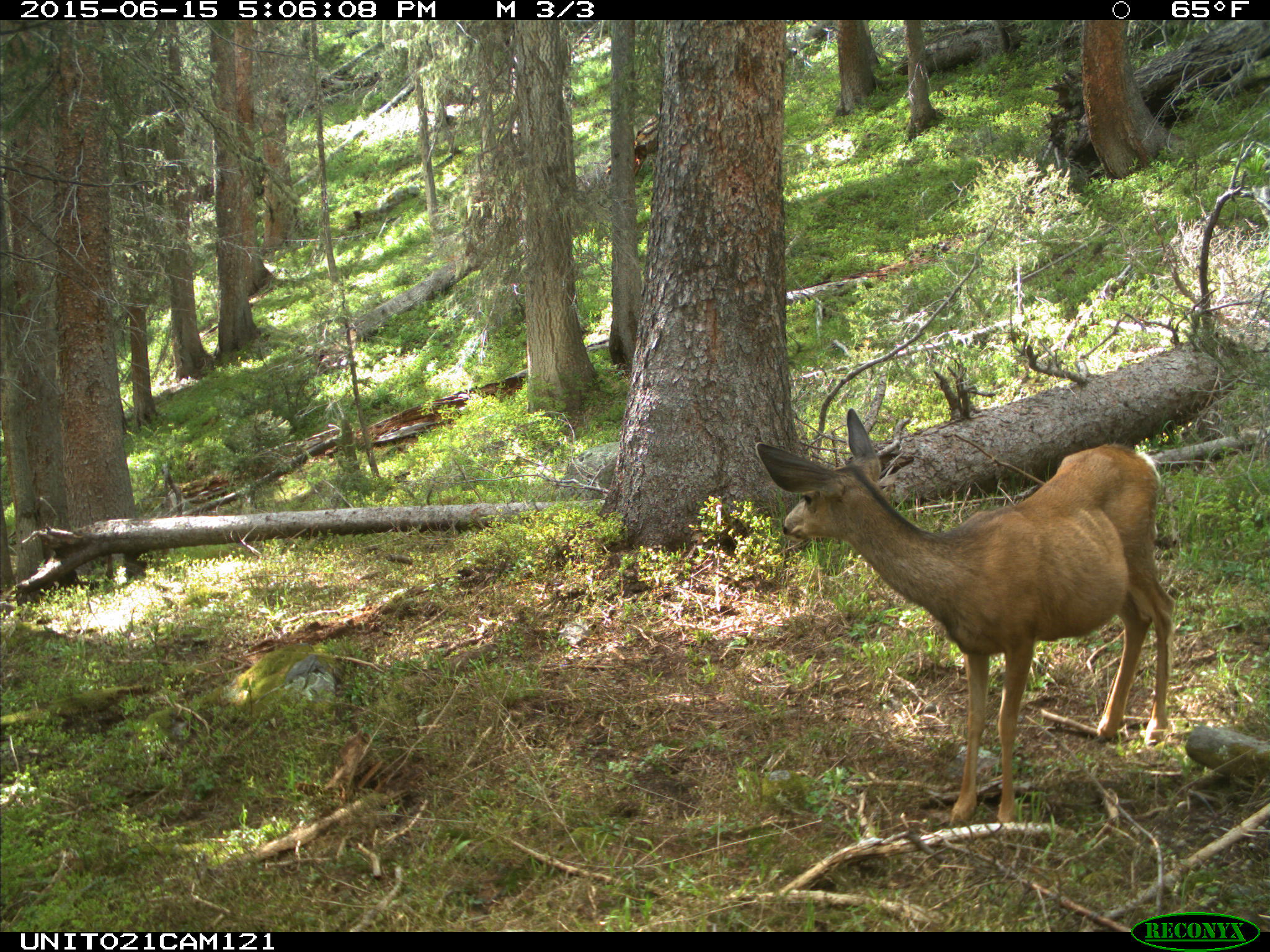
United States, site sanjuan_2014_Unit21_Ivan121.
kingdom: Animalia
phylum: Chordata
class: Mammalia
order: Artiodactyla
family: Cervidae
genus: Odocoileus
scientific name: Odocoileus hemionus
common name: mule deer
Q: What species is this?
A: Odocoileus hemionus (mule deer).